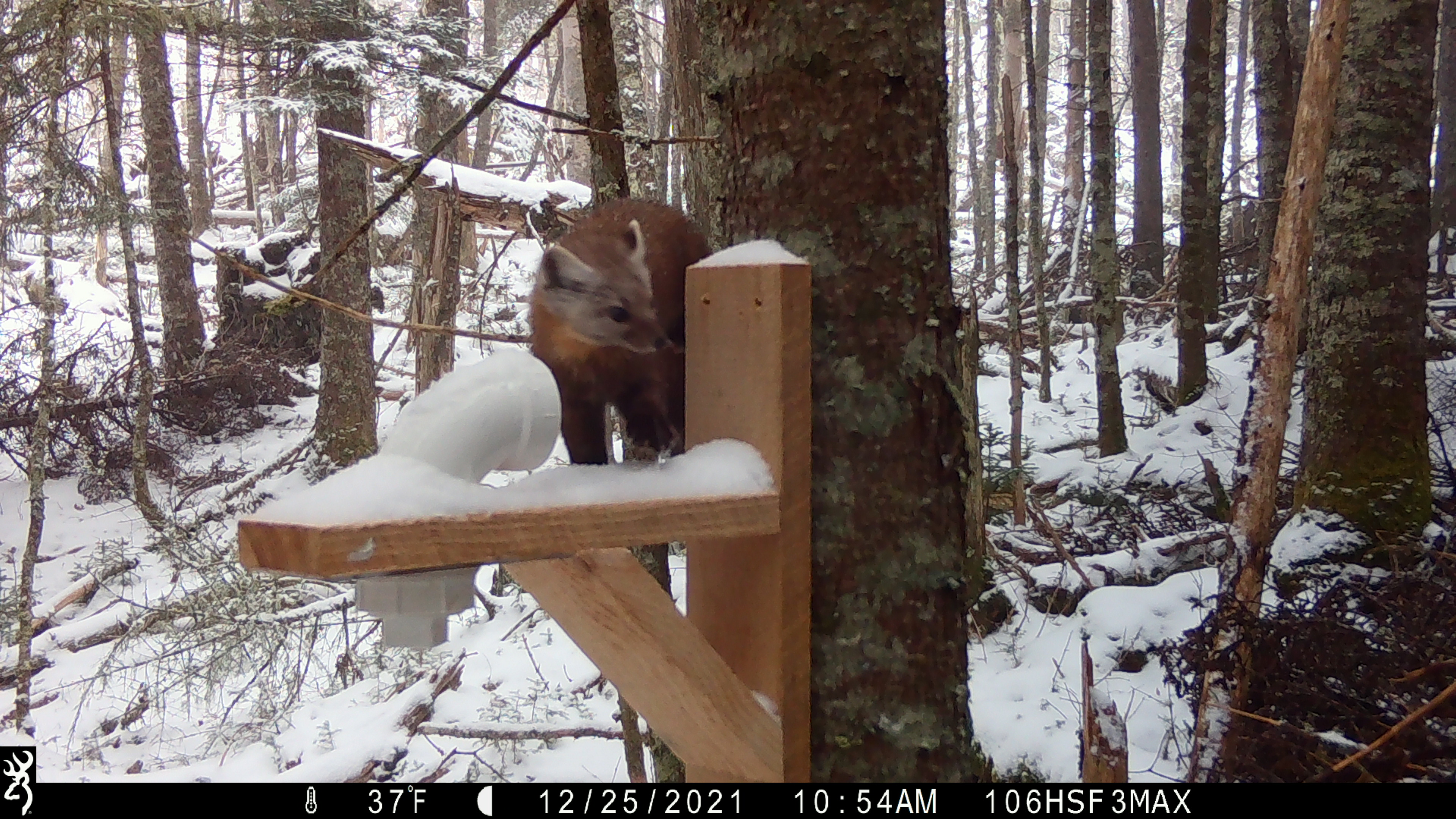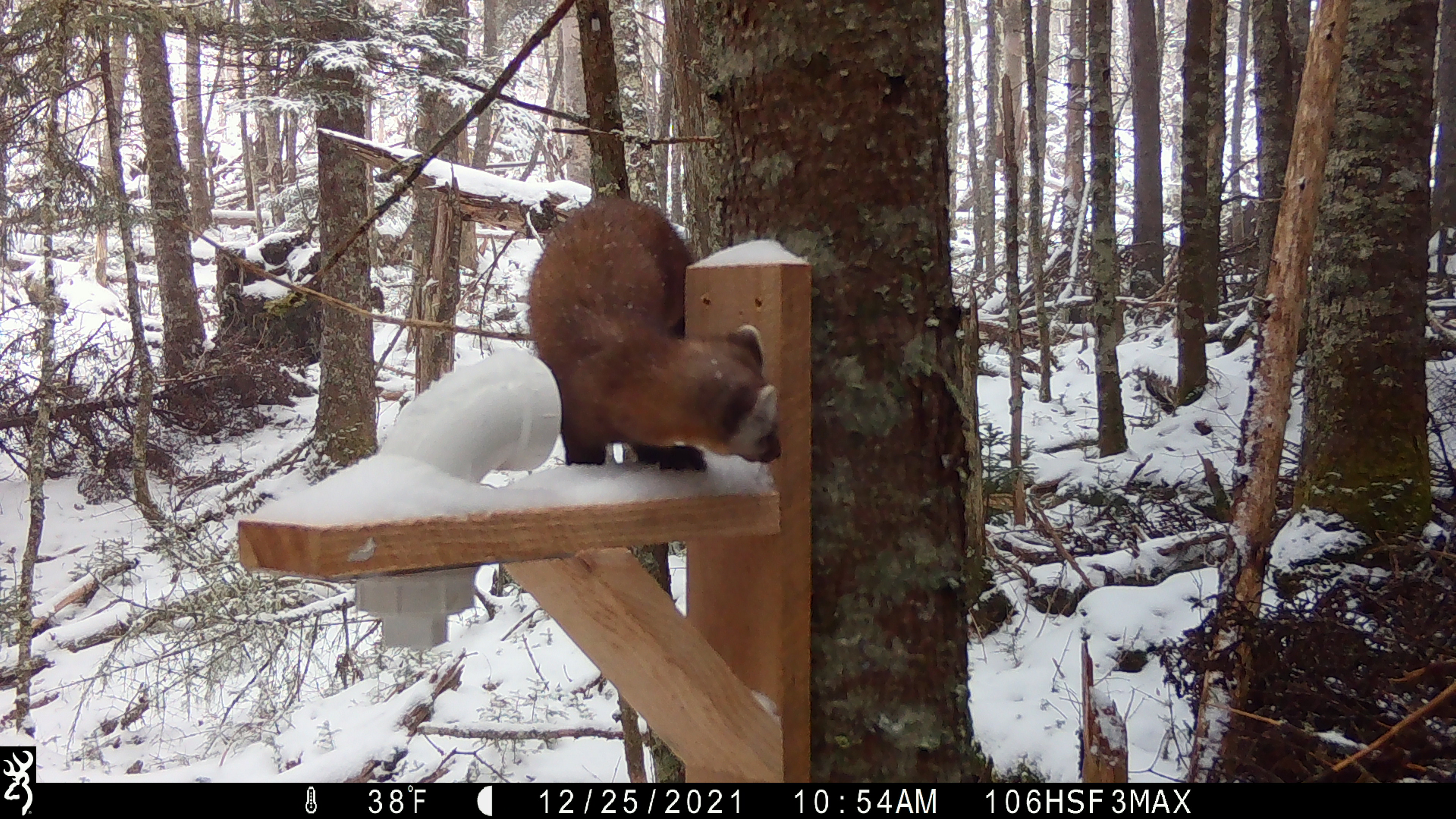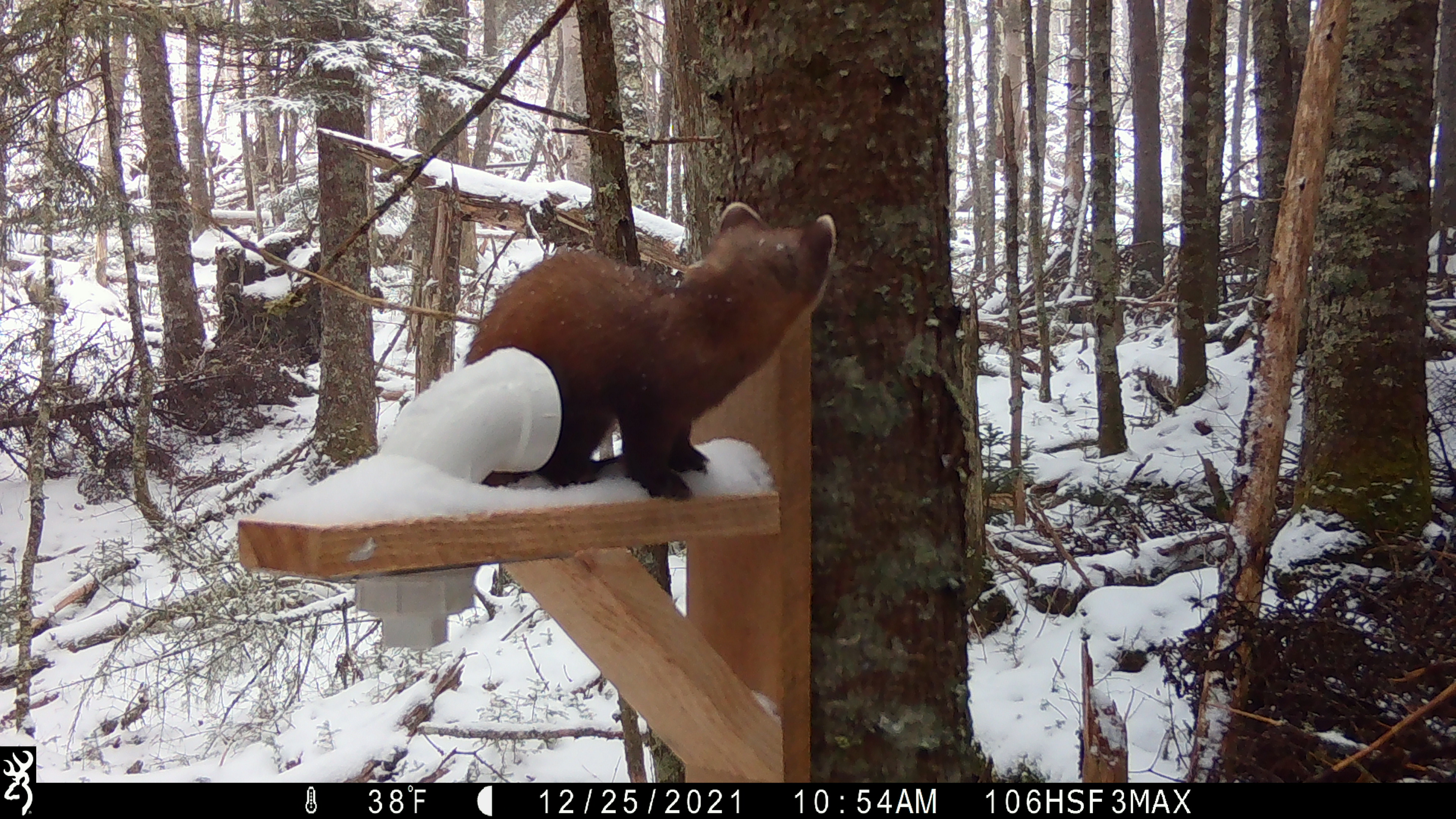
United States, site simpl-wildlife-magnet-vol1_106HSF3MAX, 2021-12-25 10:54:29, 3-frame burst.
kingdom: Animalia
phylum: Chordata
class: Mammalia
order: Carnivora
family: Mustelidae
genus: Martes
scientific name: Martes americana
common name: american marten